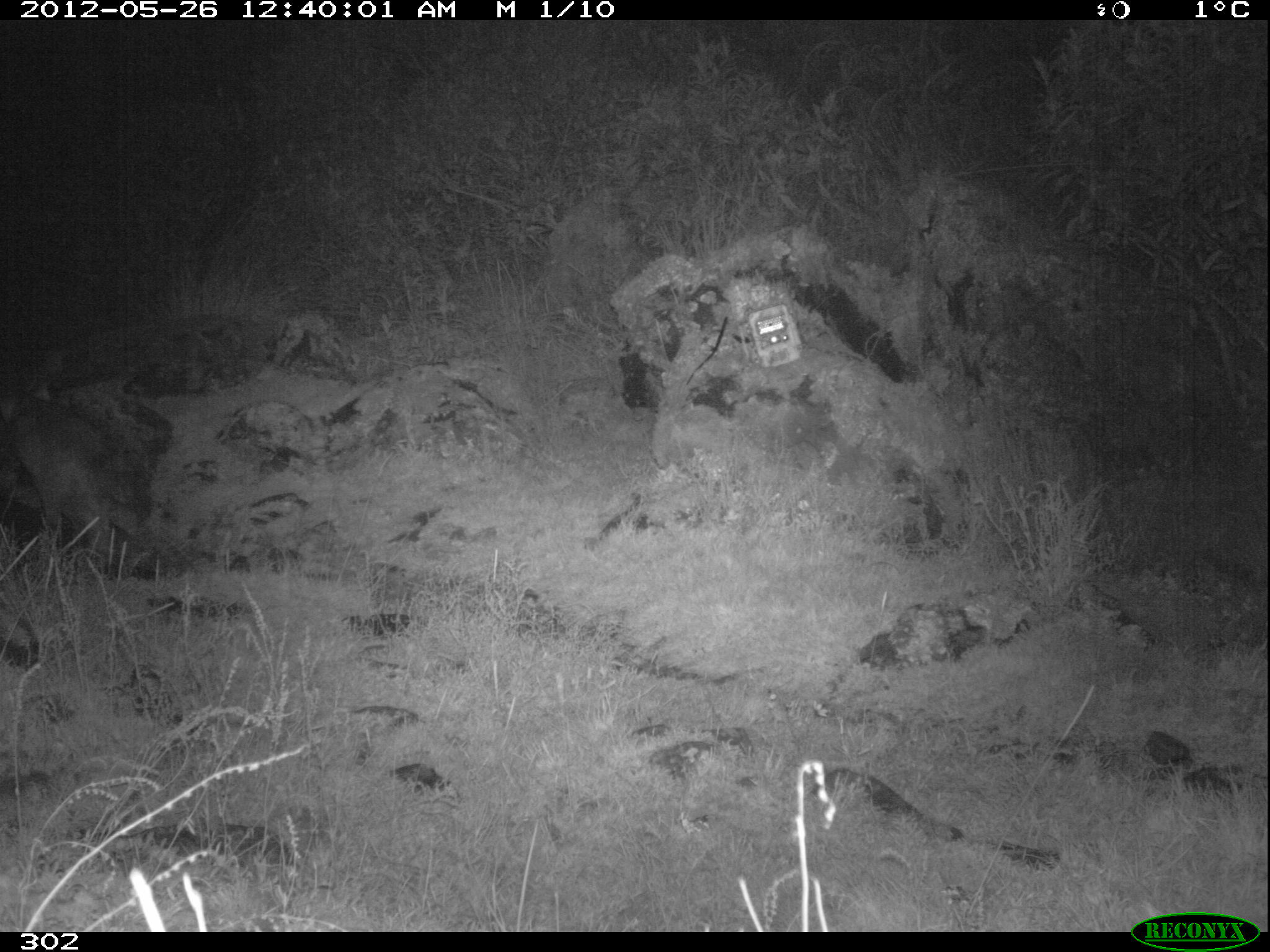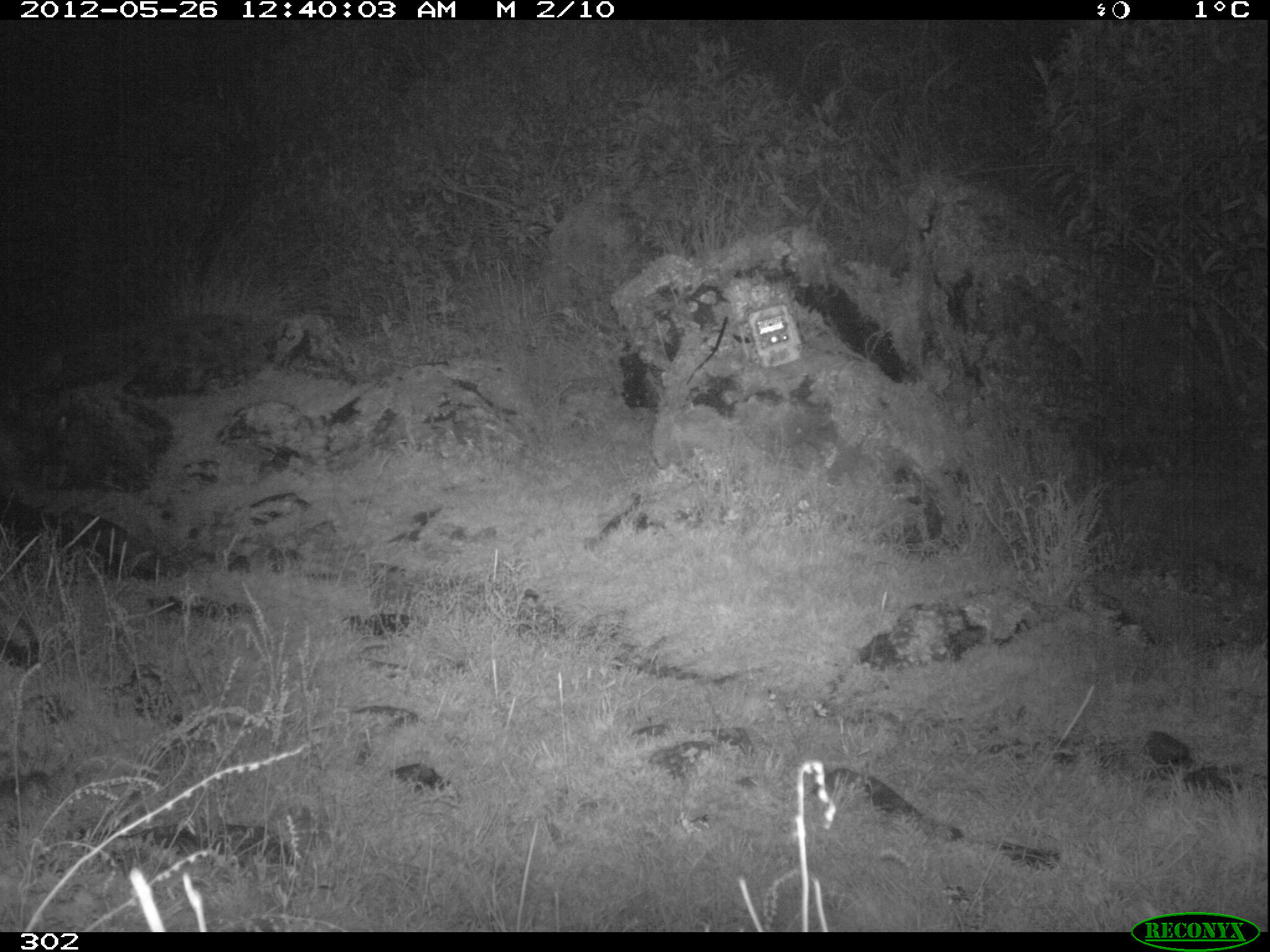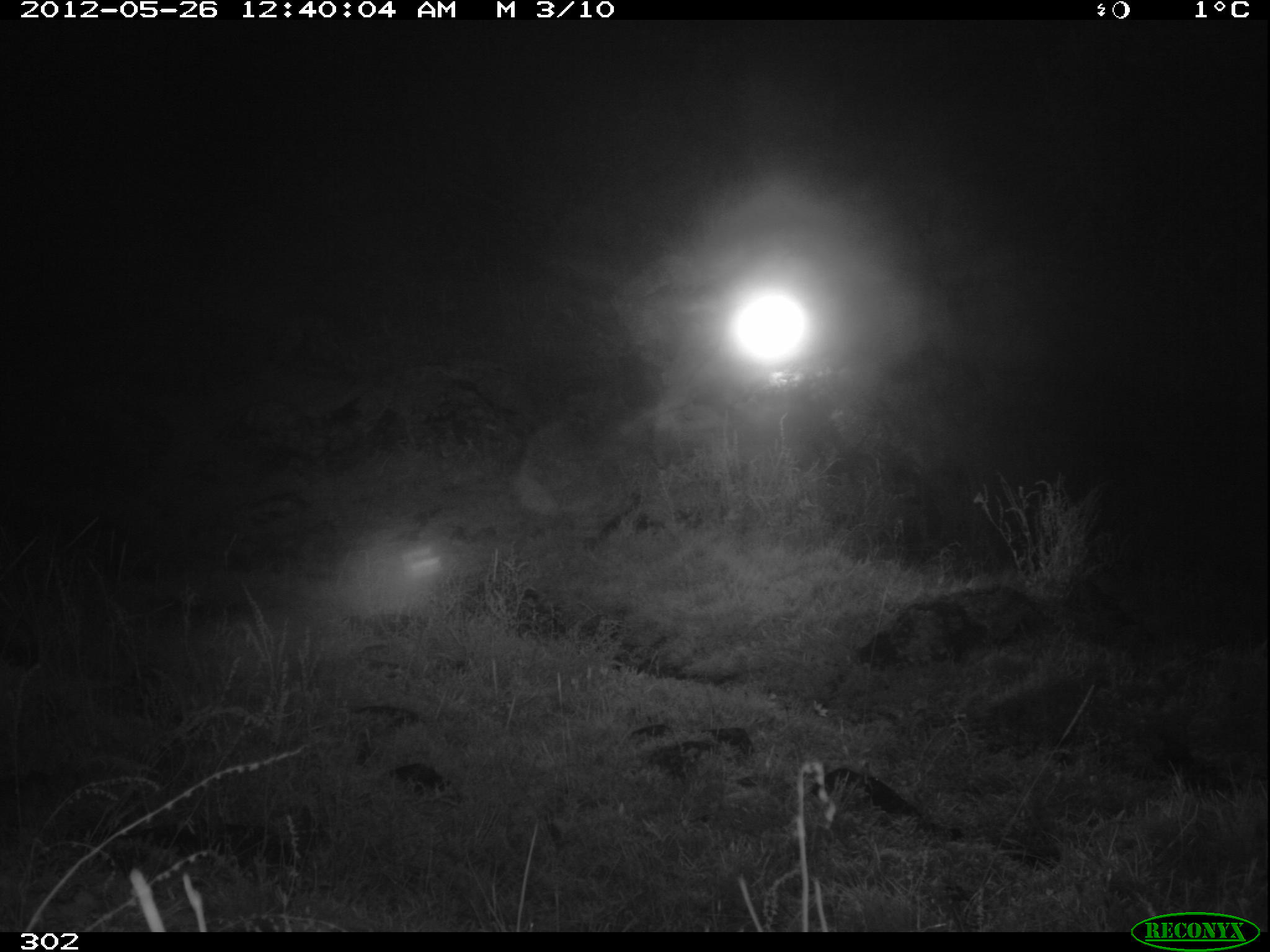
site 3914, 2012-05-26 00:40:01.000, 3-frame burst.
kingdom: Animalia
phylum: Chordata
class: Mammalia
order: Carnivora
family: Canidae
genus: Lycalopex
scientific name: Lycalopex culpaeus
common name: culpeo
Lycalopex culpaeus (culpeo).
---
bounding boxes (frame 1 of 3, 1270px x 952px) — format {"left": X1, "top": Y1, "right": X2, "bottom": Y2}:
lycalopex culpaeus: {"left": 0, "top": 380, "right": 140, "bottom": 560}